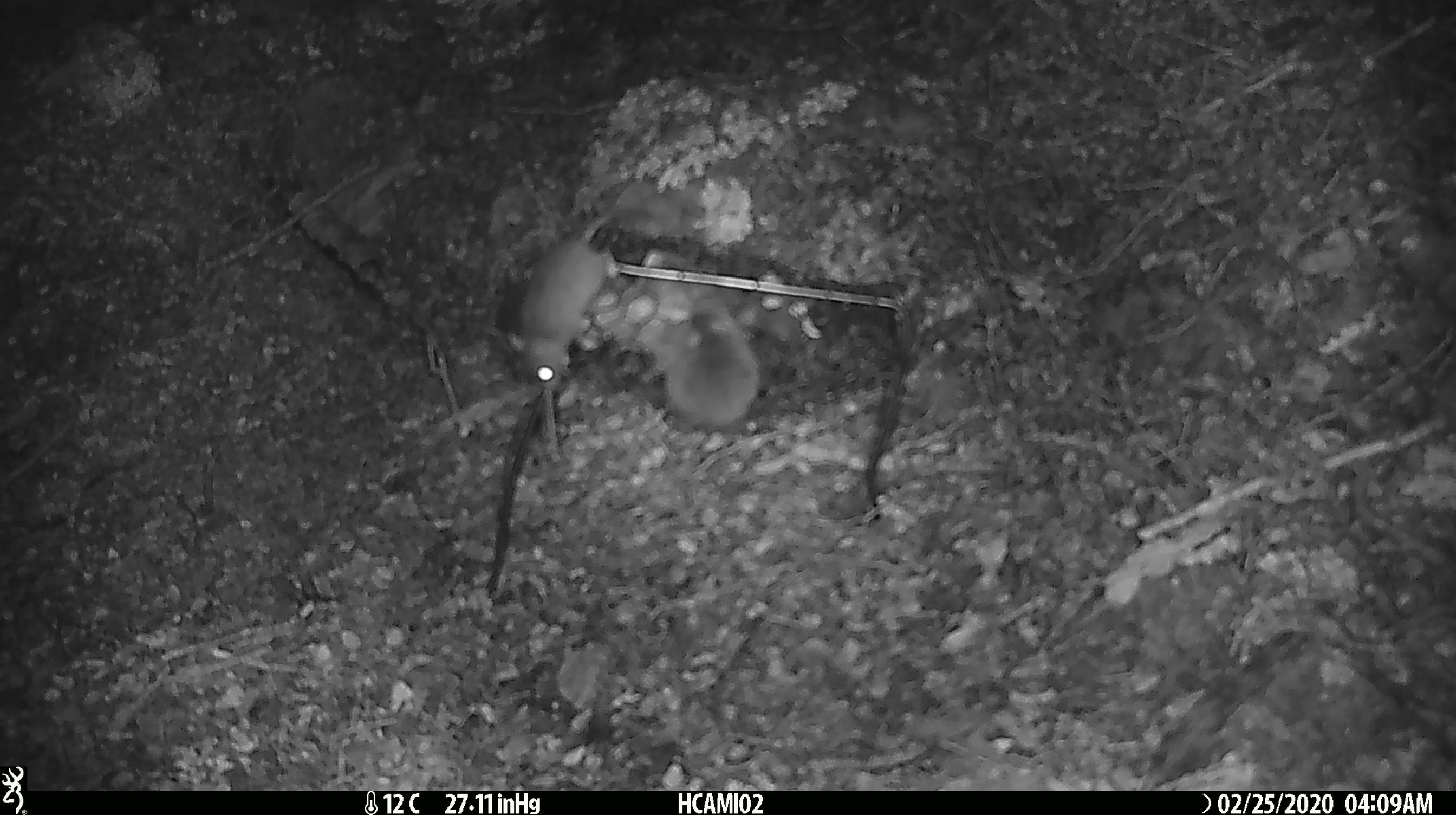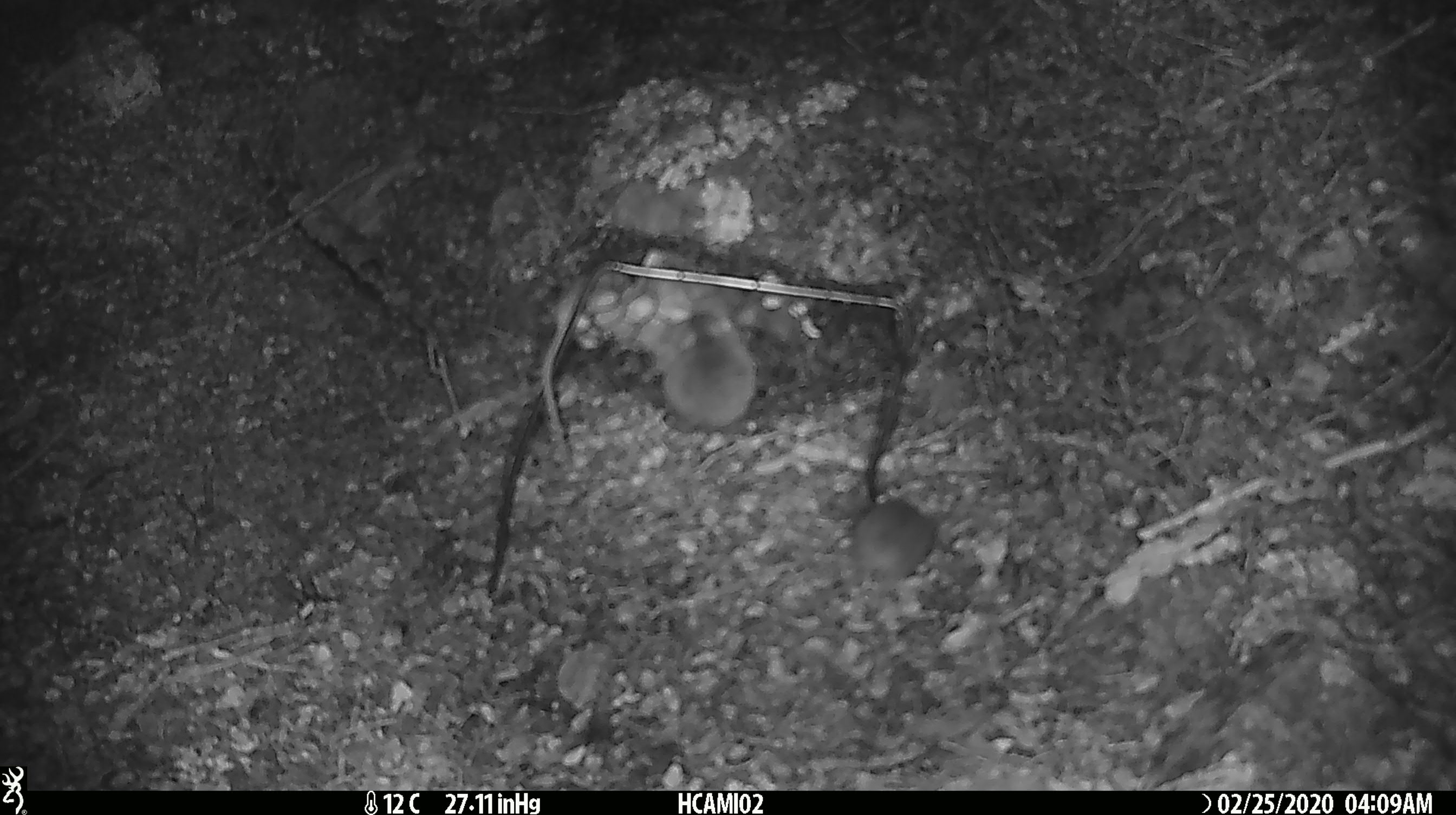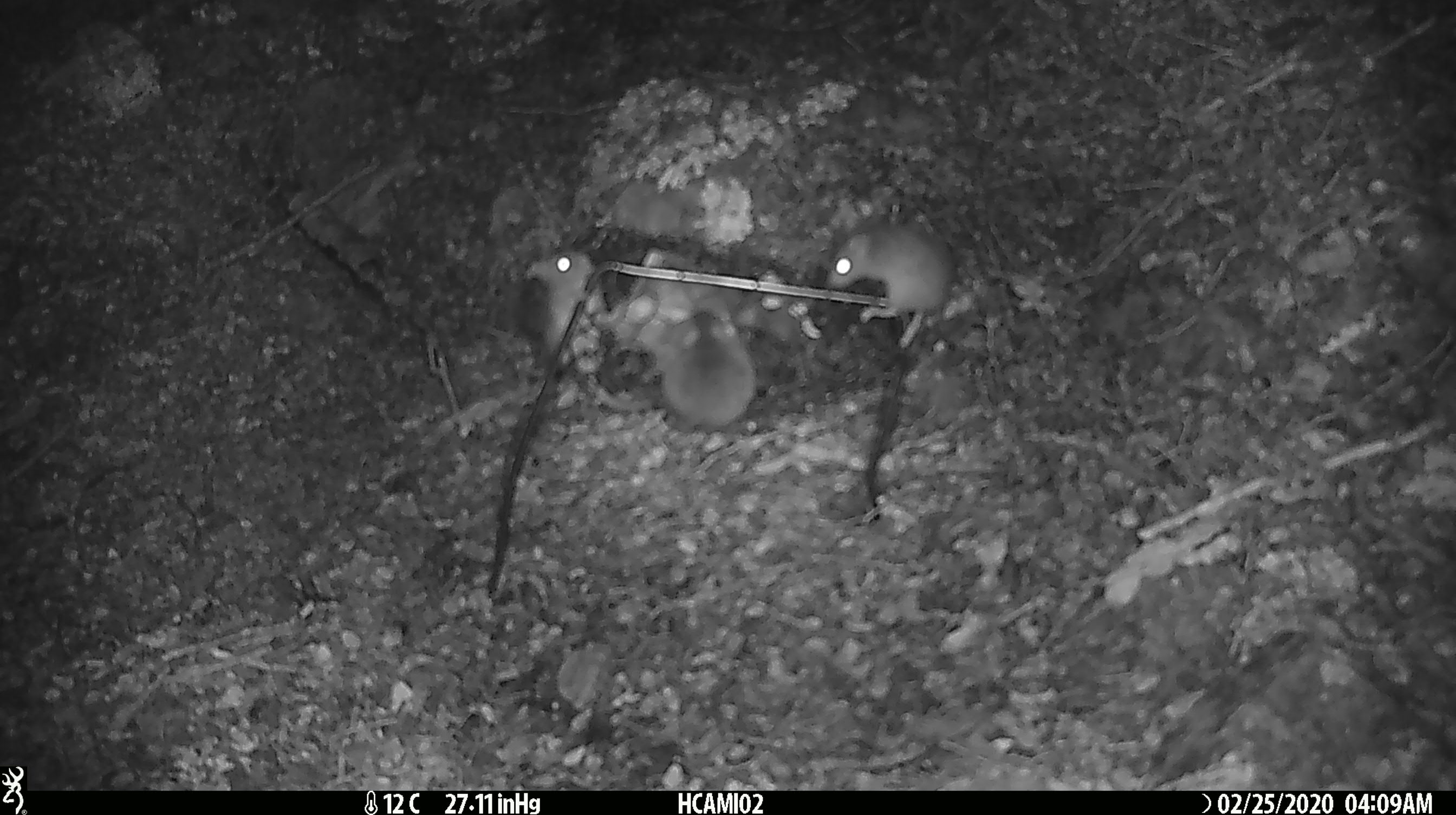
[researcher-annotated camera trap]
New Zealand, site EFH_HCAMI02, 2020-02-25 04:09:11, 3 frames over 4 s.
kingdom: Animalia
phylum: Chordata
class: Mammalia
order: Rodentia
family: Muridae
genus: Mus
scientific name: Mus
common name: mouse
Mouse (Mus).